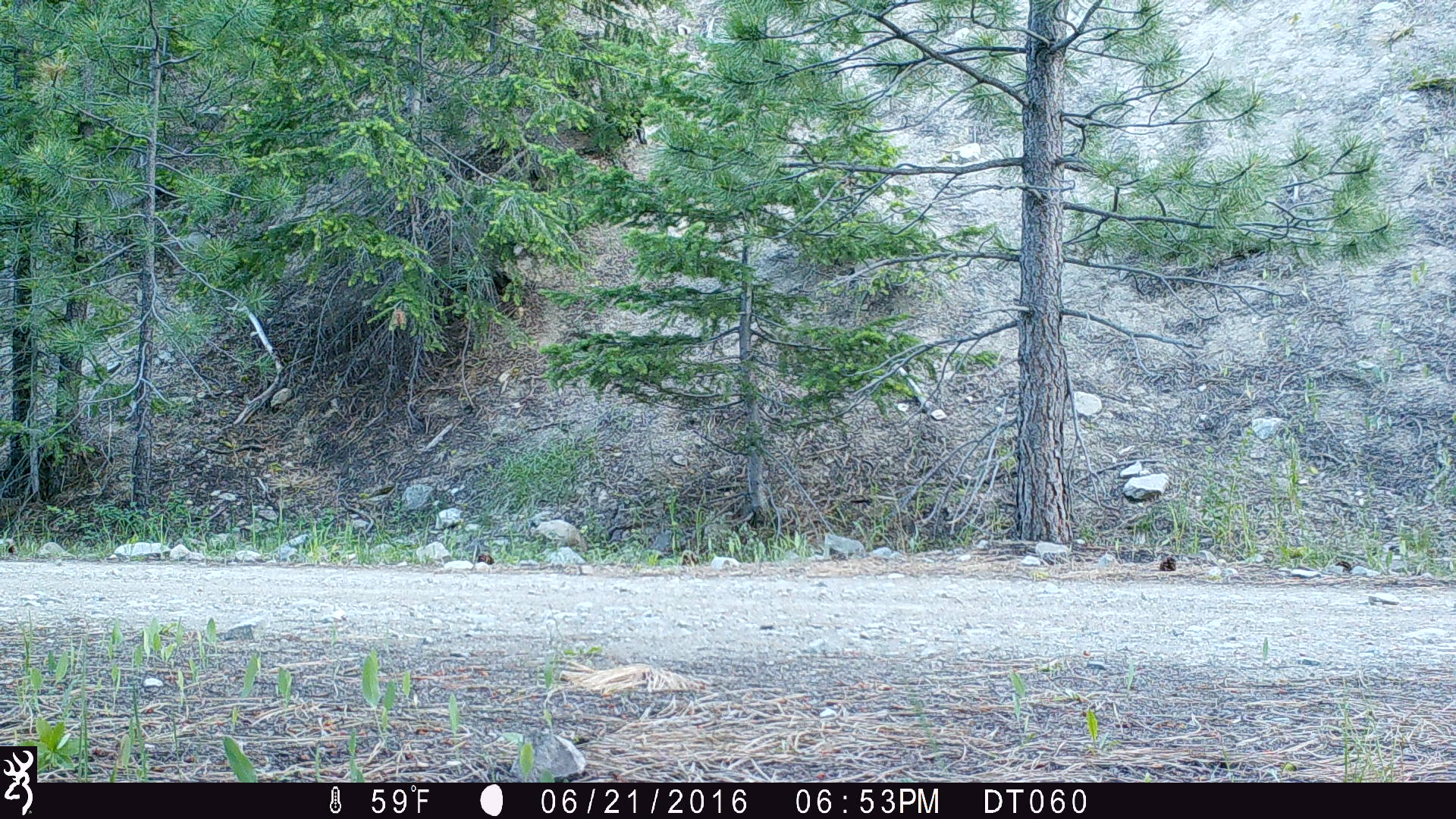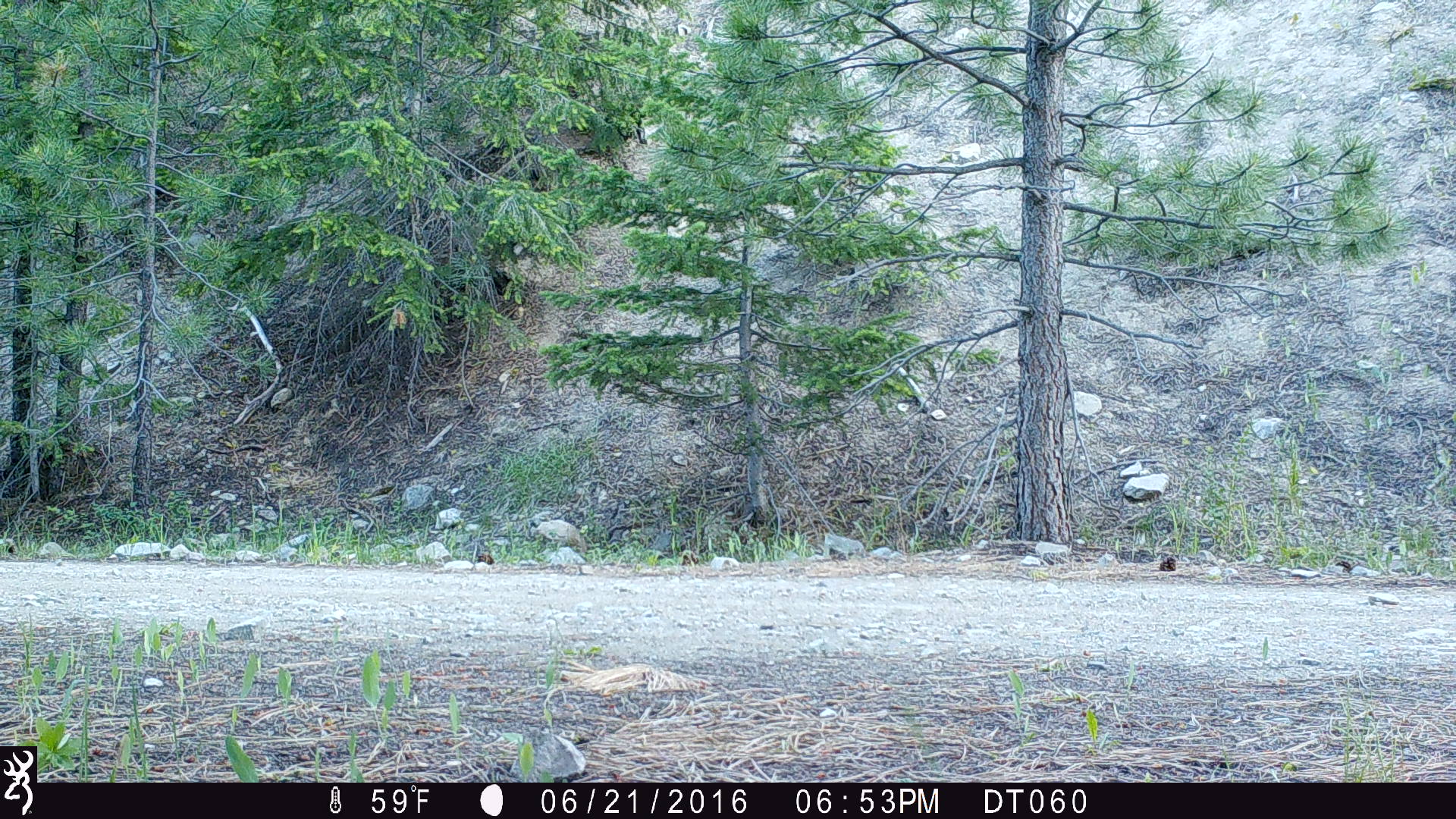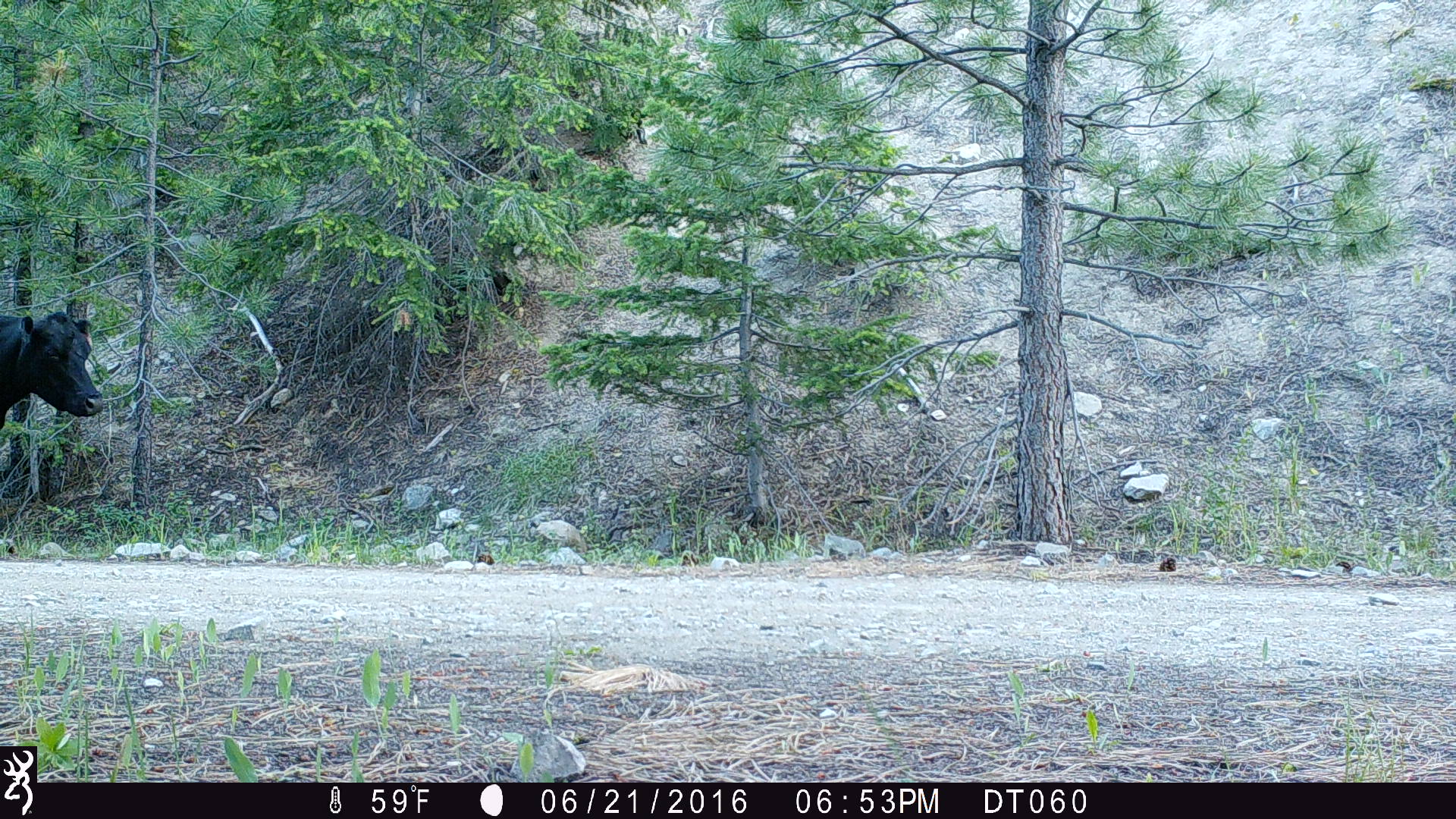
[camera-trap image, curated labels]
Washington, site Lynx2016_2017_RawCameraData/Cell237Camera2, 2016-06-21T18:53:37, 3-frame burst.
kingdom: Animalia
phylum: Chordata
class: Mammalia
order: Artiodactyla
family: Bovidae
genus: Bos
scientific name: Bos taurus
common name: domestic cattle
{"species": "domestic cattle (Bos taurus)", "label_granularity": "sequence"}